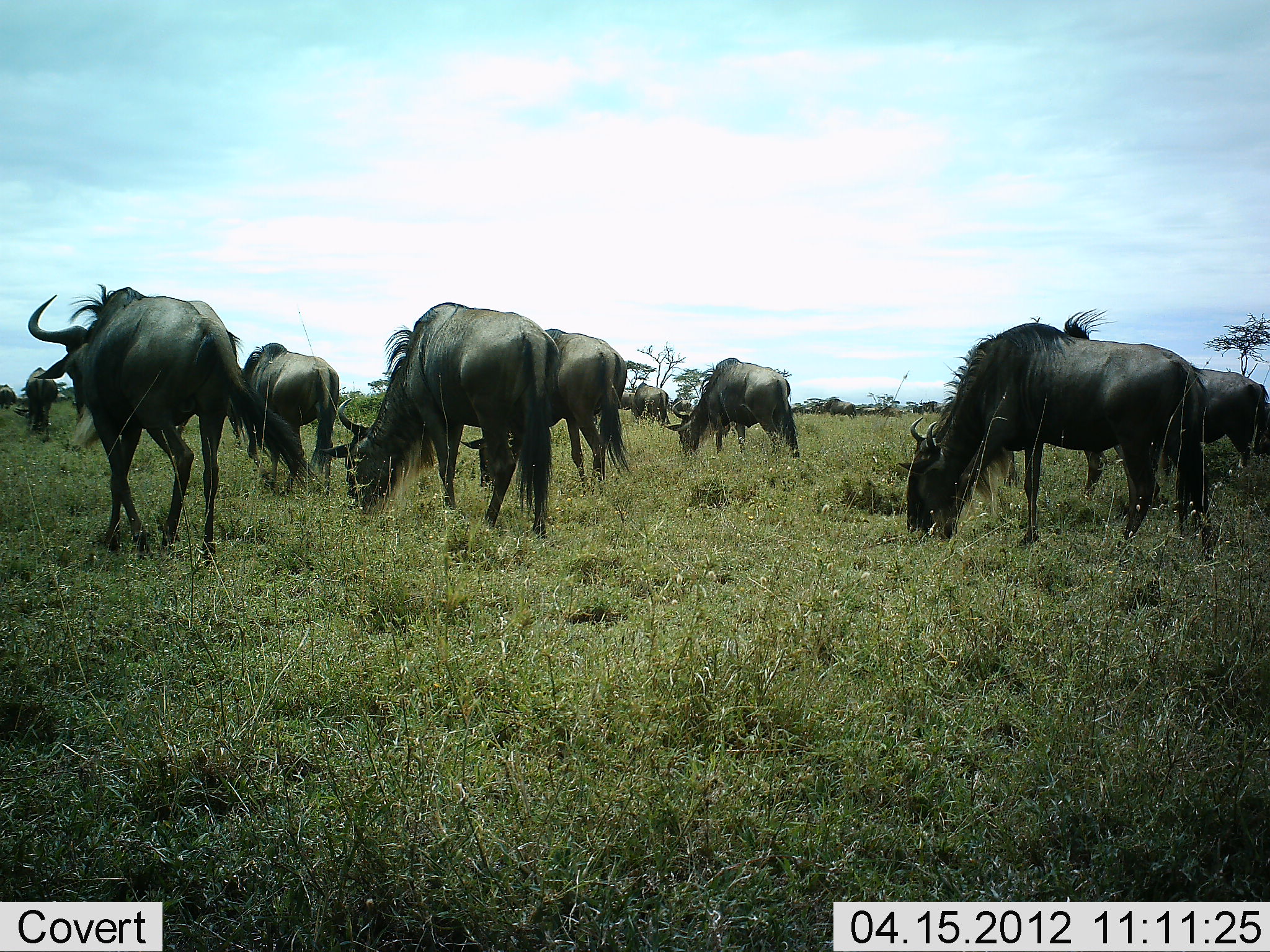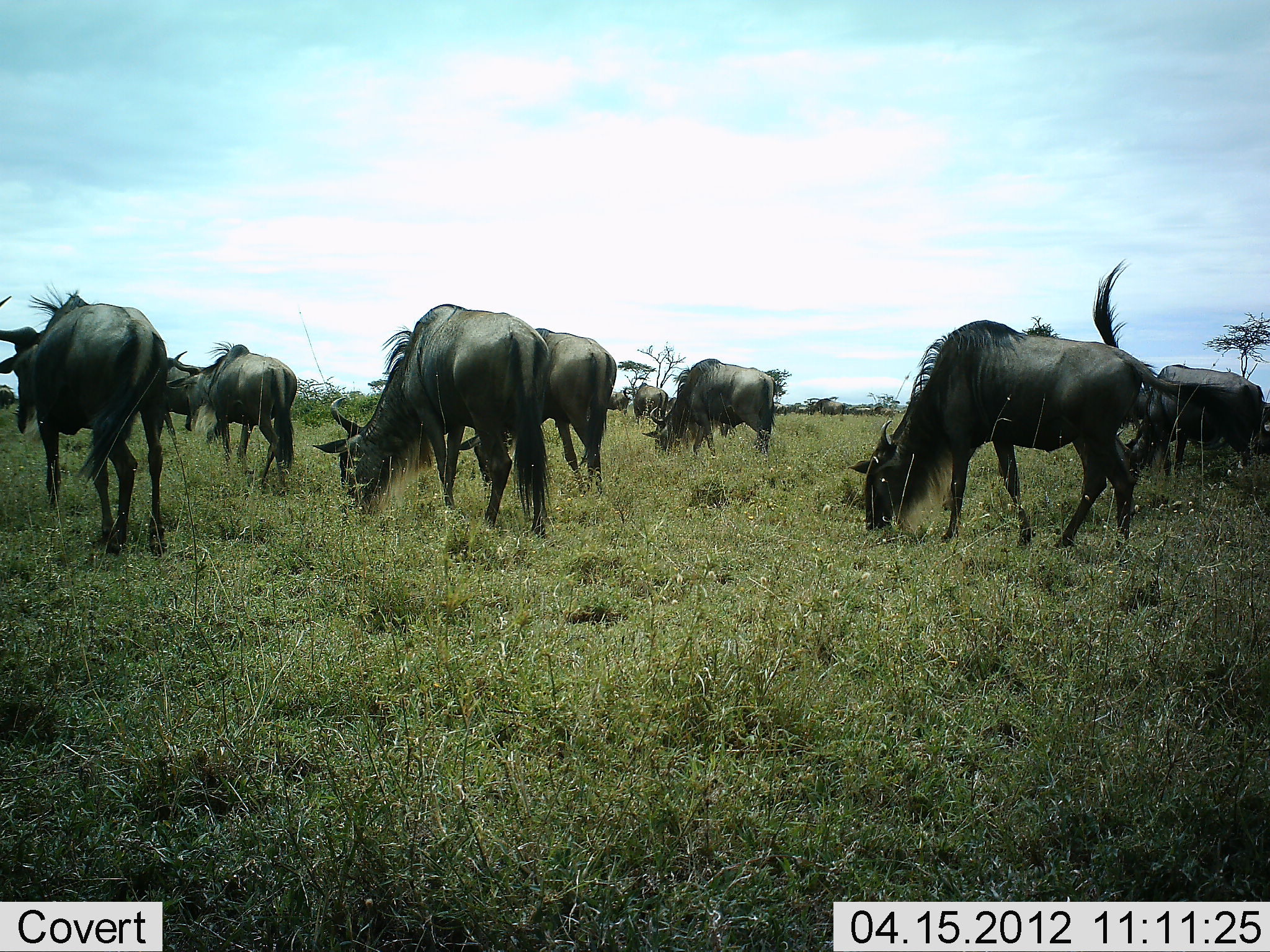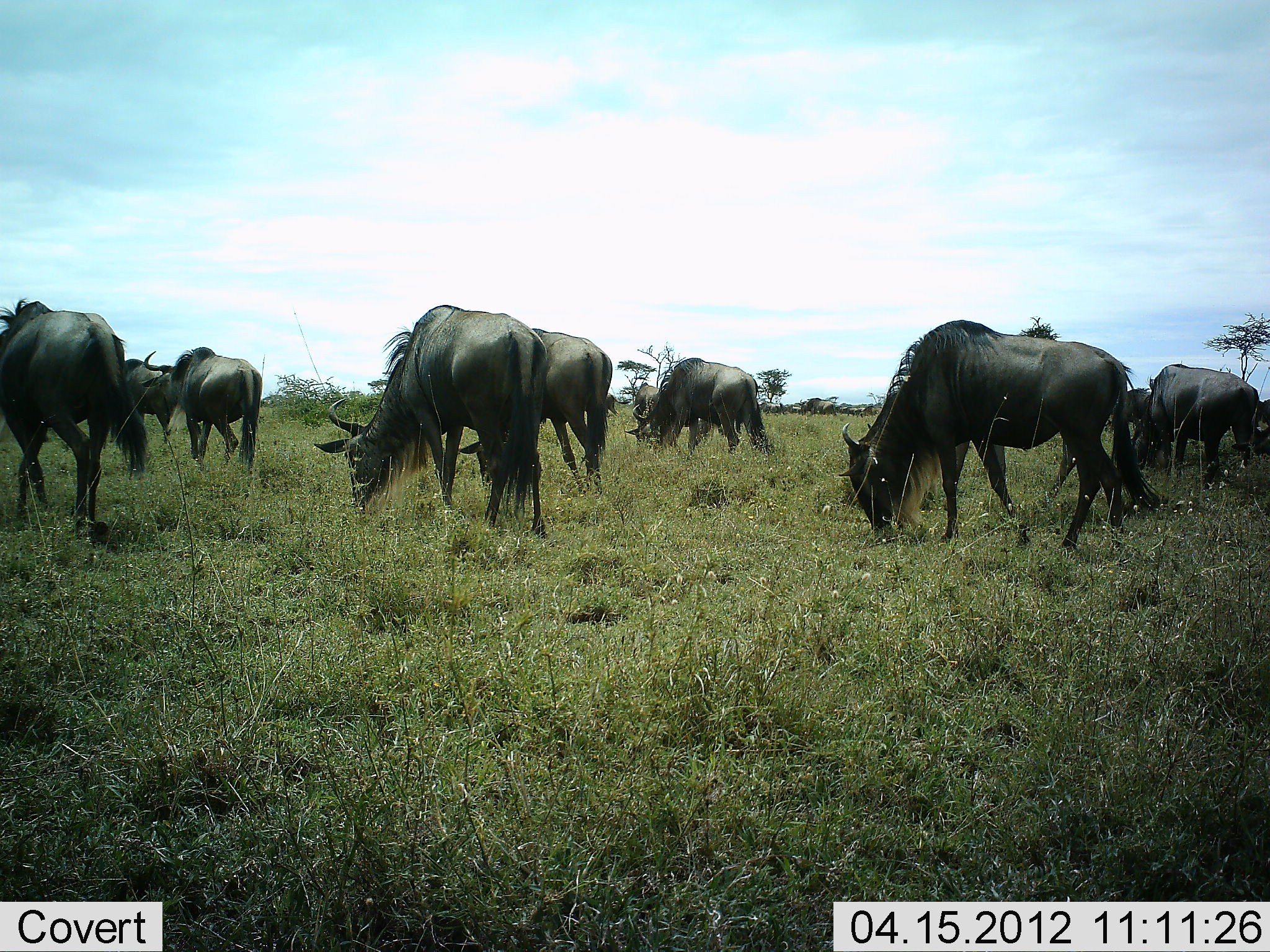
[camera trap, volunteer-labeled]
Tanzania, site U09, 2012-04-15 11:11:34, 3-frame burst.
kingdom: Animalia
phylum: Chordata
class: Mammalia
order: Artiodactyla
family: Bovidae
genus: Connochaetes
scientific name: Connochaetes taurinus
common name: blue wildebeest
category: wildebeest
Wildebeest (blue wildebeest) (Connochaetes taurinus), count 11-50. Behavior (volunteer vote fractions): standing 37%, resting 0%, moving 53%, interacting 3%. Young present (vote fraction): 0%. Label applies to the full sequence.